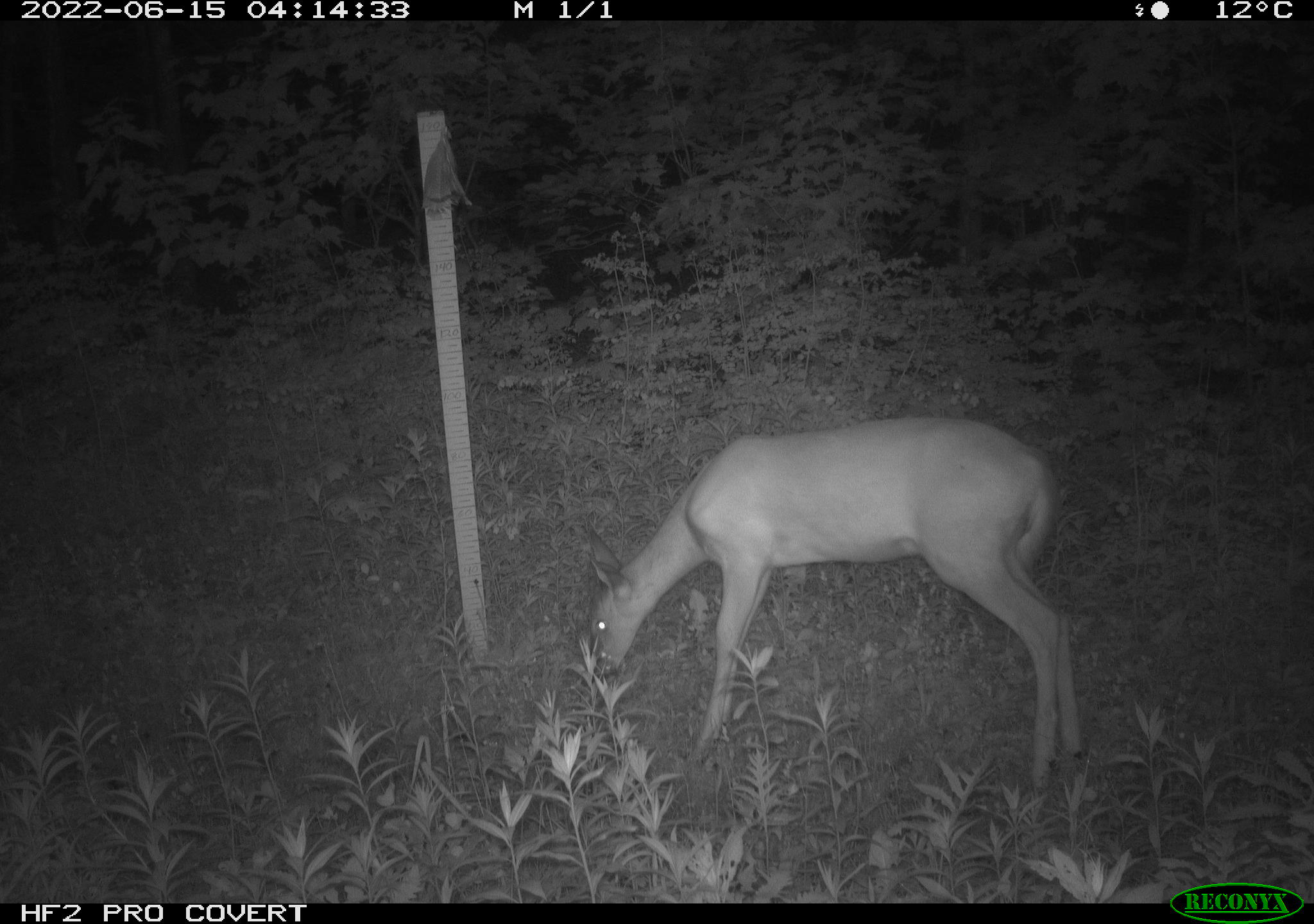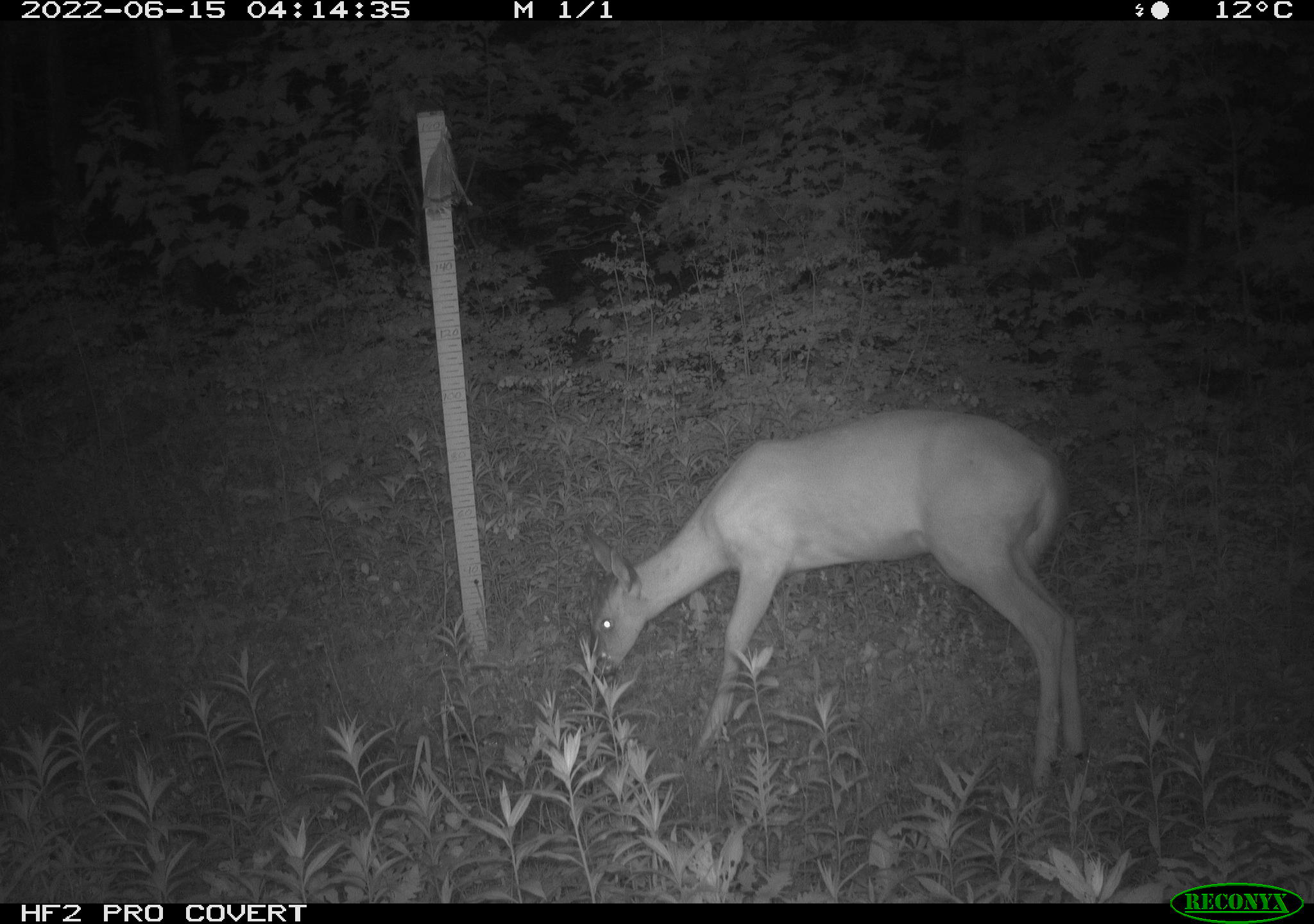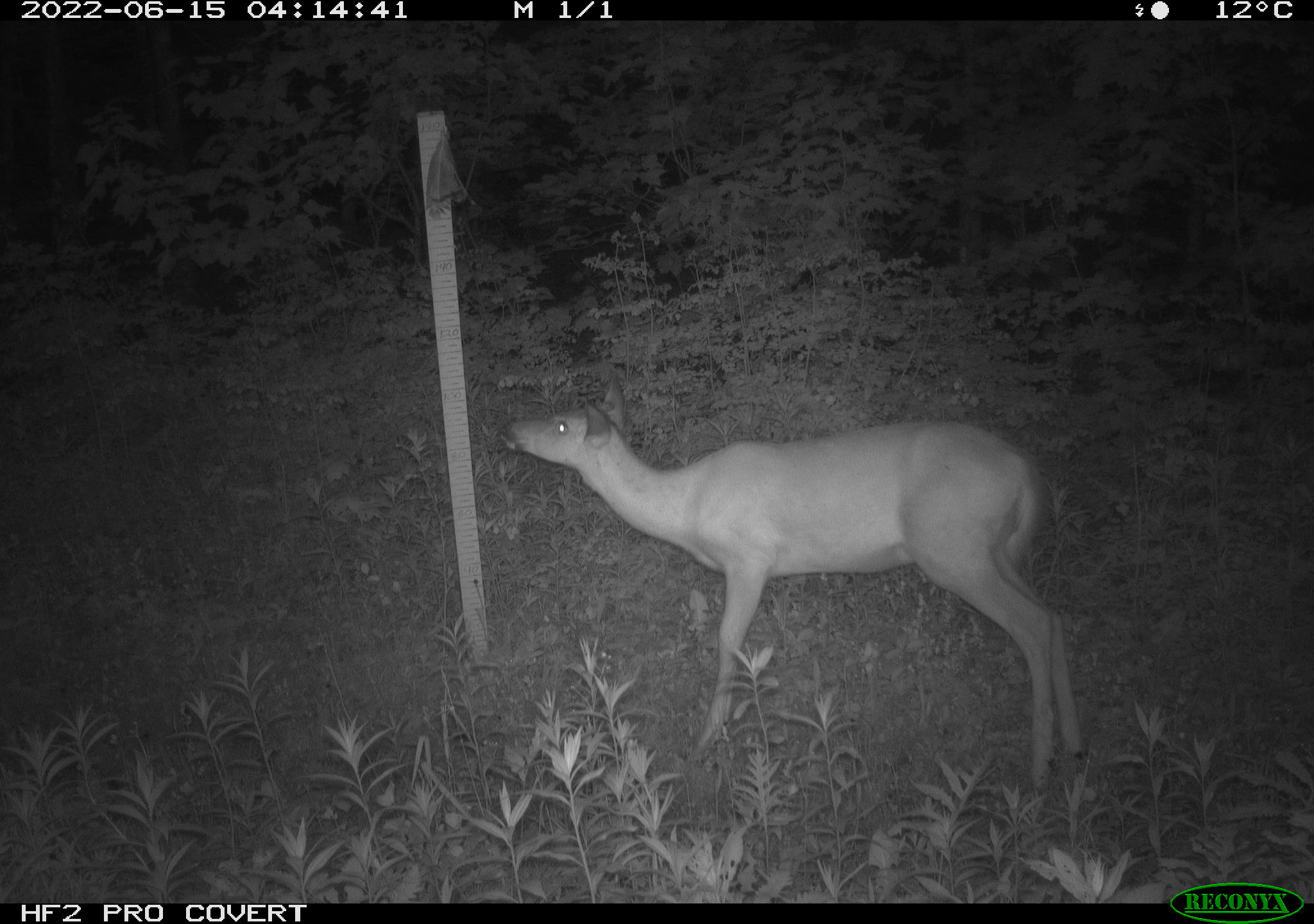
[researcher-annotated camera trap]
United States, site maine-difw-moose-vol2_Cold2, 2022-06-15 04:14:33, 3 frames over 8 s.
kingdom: Animalia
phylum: Chordata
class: Mammalia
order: Artiodactyla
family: Cervidae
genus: Odocoileus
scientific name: Odocoileus virginianus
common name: white-tailed deer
White-tailed deer (Odocoileus virginianus).